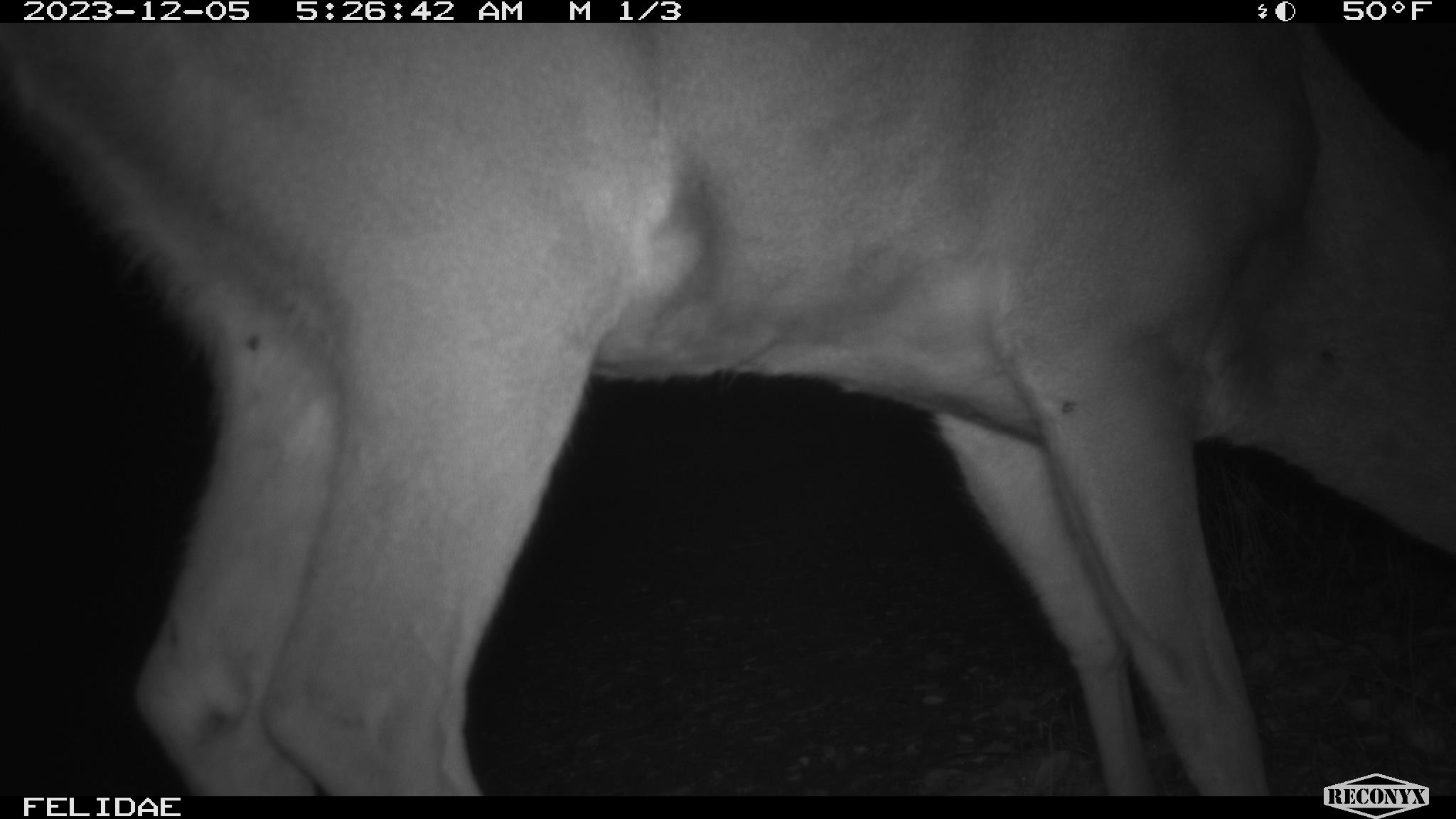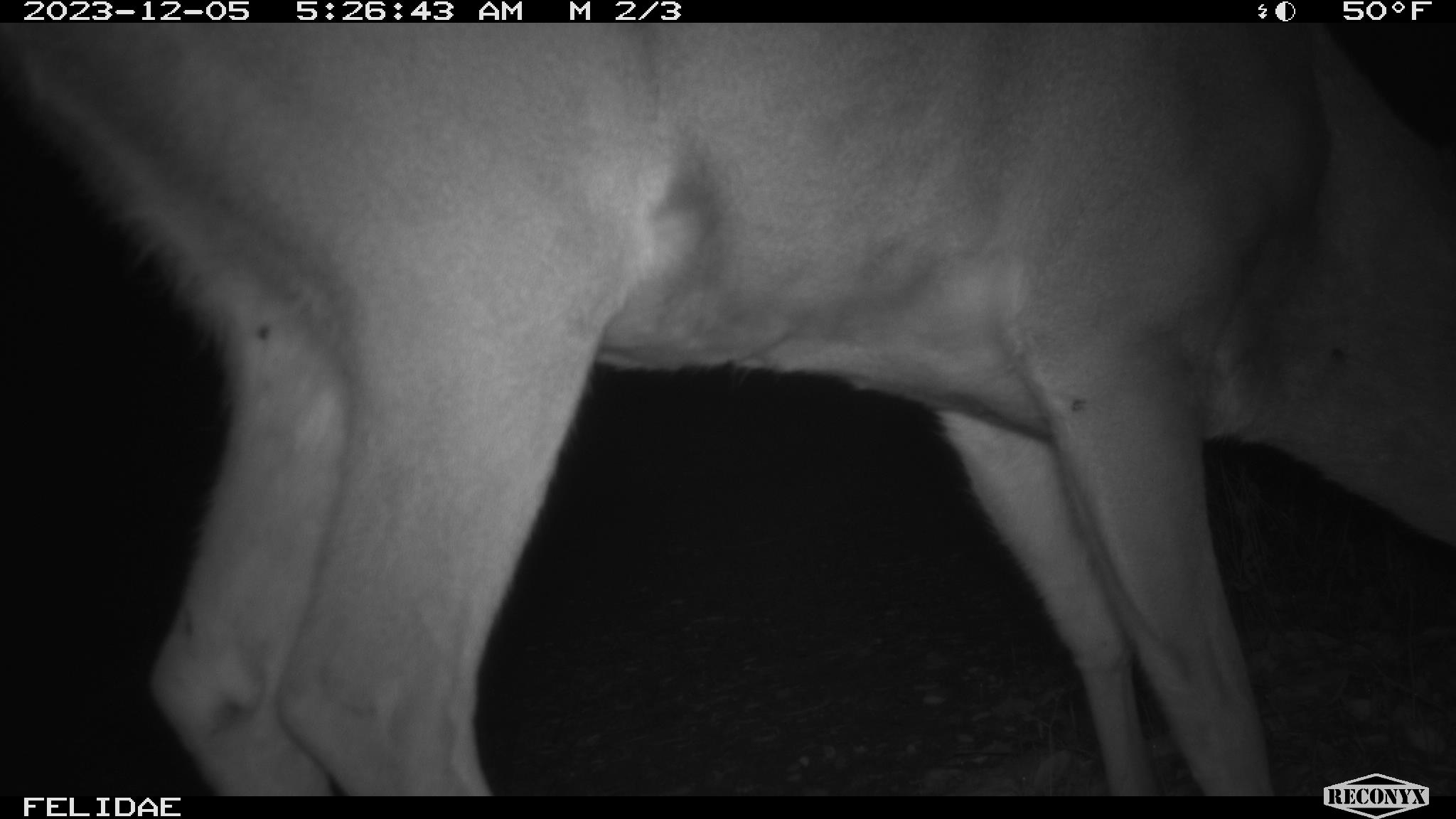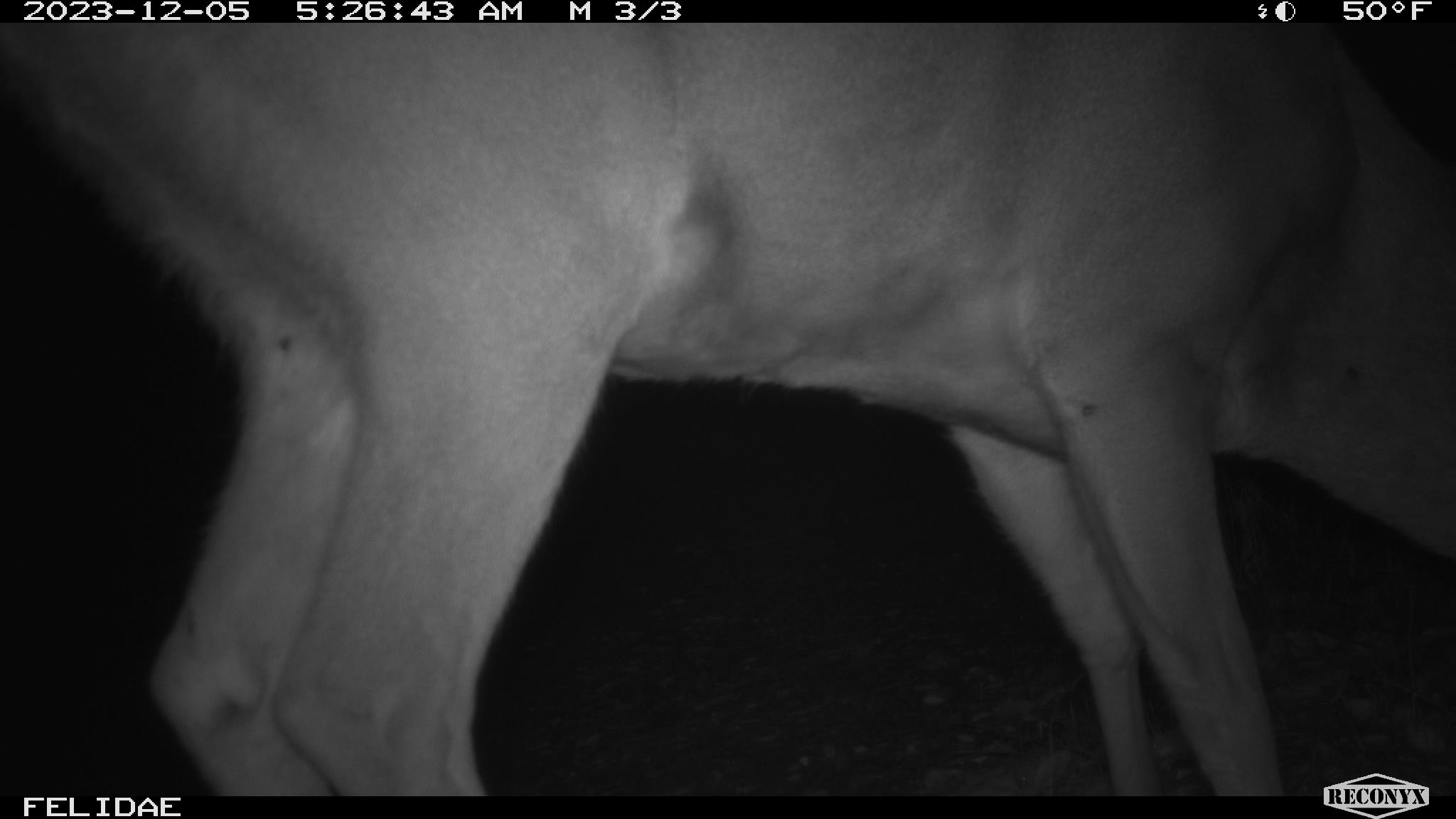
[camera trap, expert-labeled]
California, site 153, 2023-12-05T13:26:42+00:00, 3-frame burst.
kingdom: Animalia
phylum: Chordata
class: Mammalia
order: Artiodactyla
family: Cervidae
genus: Odocoileus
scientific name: Odocoileus hemionus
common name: mule deer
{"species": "mule deer (Odocoileus hemionus)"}